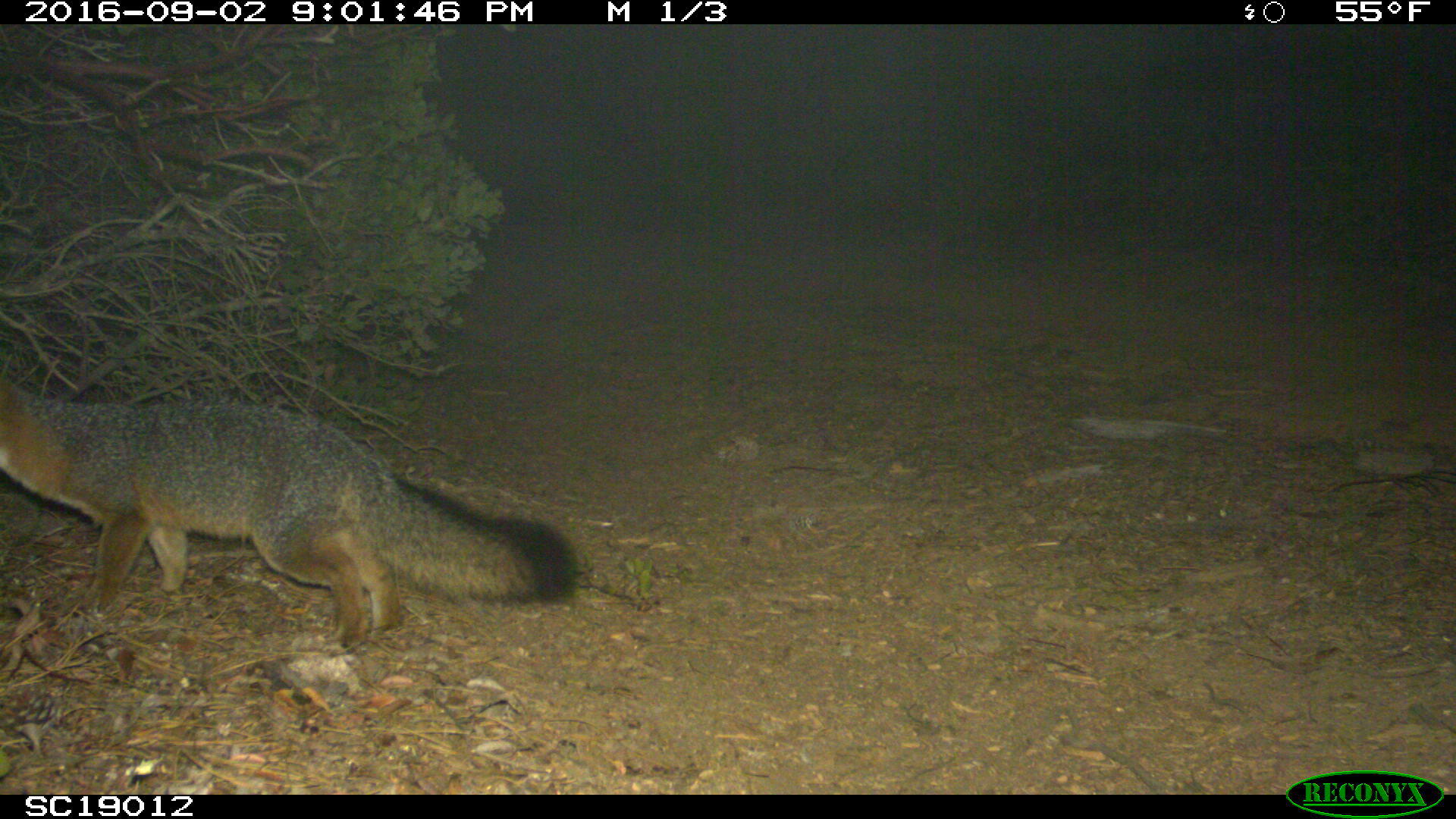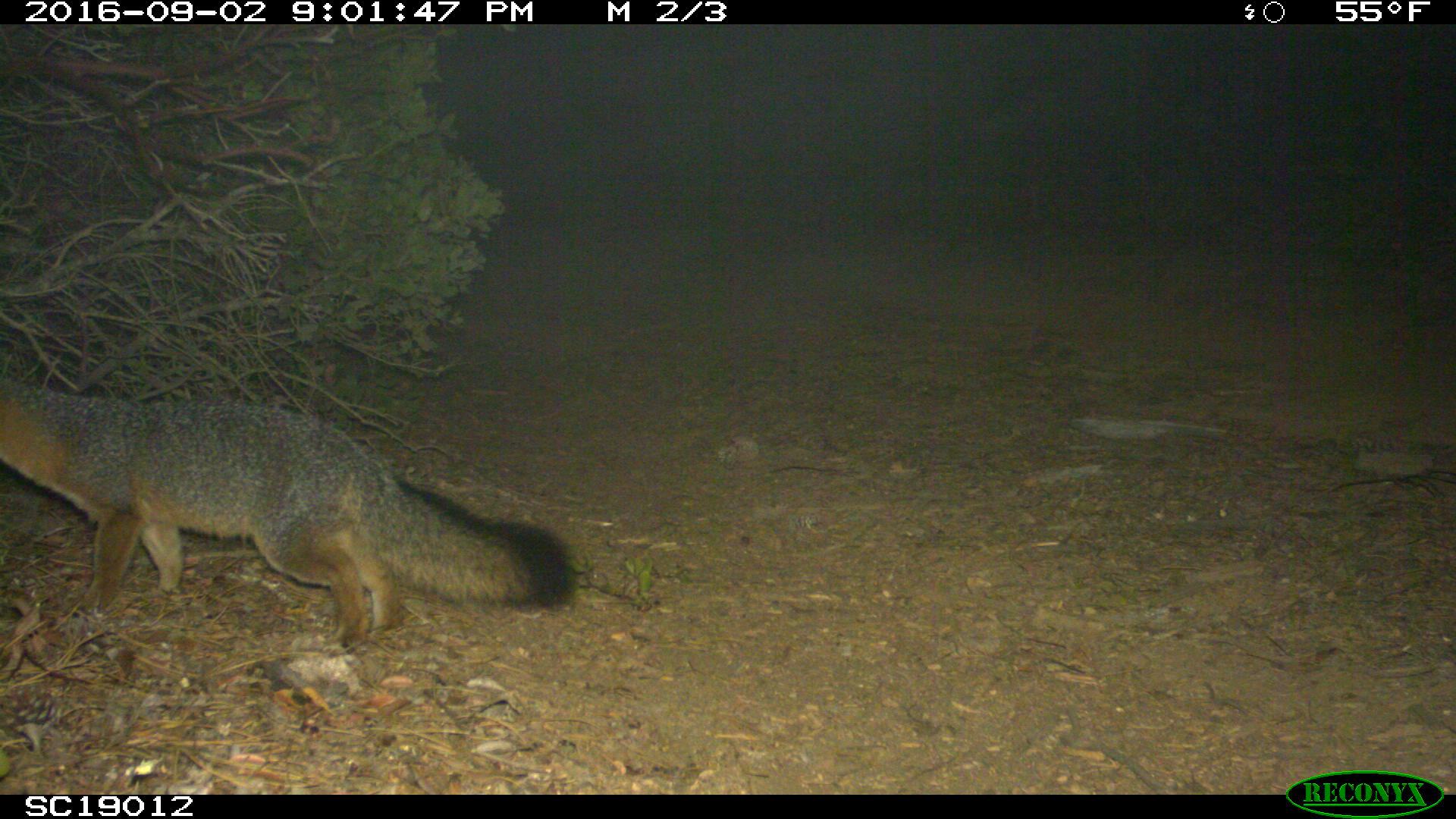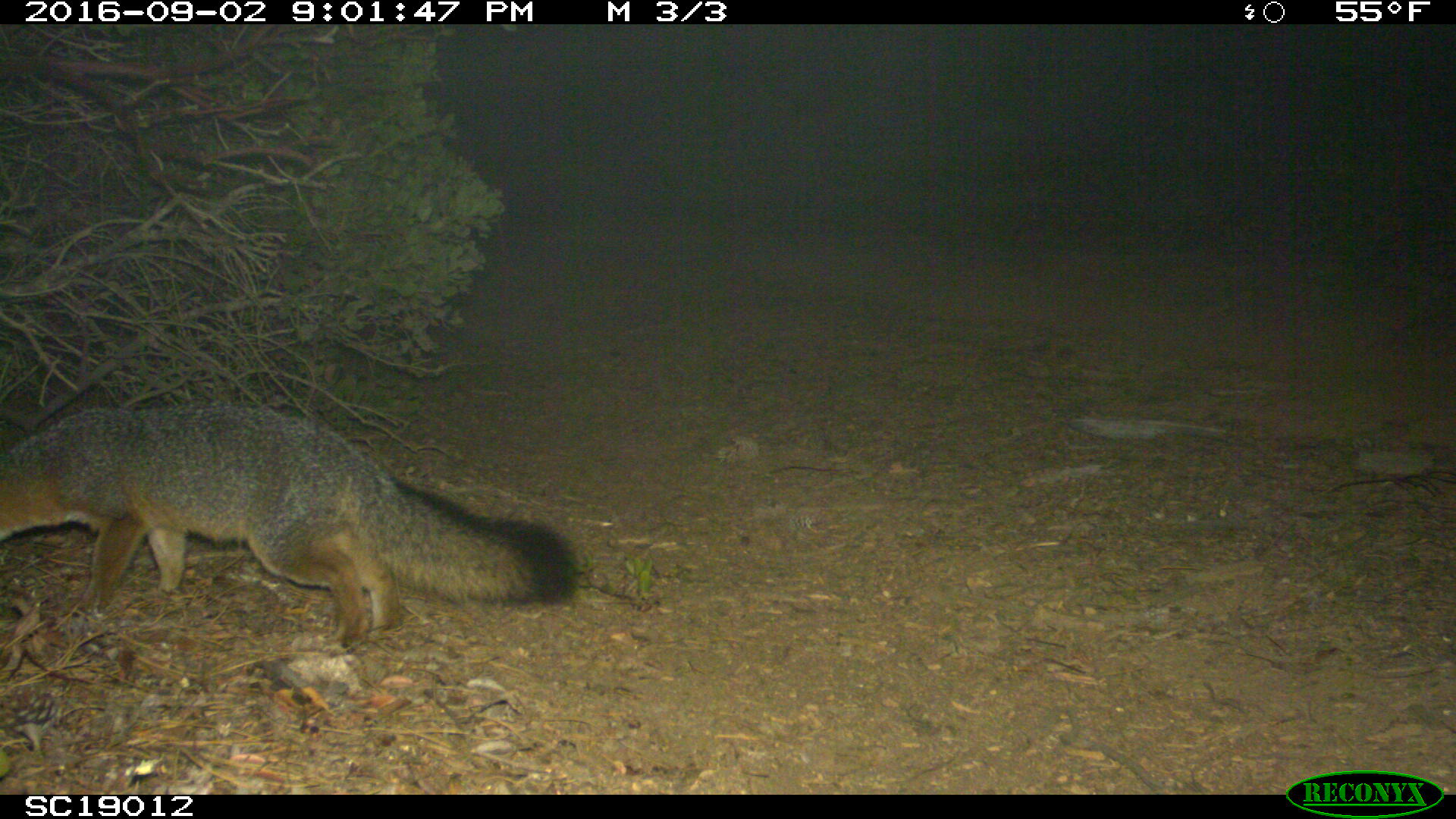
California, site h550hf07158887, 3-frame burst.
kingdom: Animalia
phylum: Chordata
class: Mammalia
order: Carnivora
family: Canidae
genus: Urocyon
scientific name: Urocyon littoralis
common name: island fox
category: fox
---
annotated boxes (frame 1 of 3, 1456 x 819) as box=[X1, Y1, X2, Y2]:
fox: box=[0, 376, 588, 651]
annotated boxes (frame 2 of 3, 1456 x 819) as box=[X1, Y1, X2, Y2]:
fox: box=[0, 376, 575, 656]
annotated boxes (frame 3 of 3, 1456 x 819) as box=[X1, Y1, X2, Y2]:
fox: box=[0, 400, 574, 655]